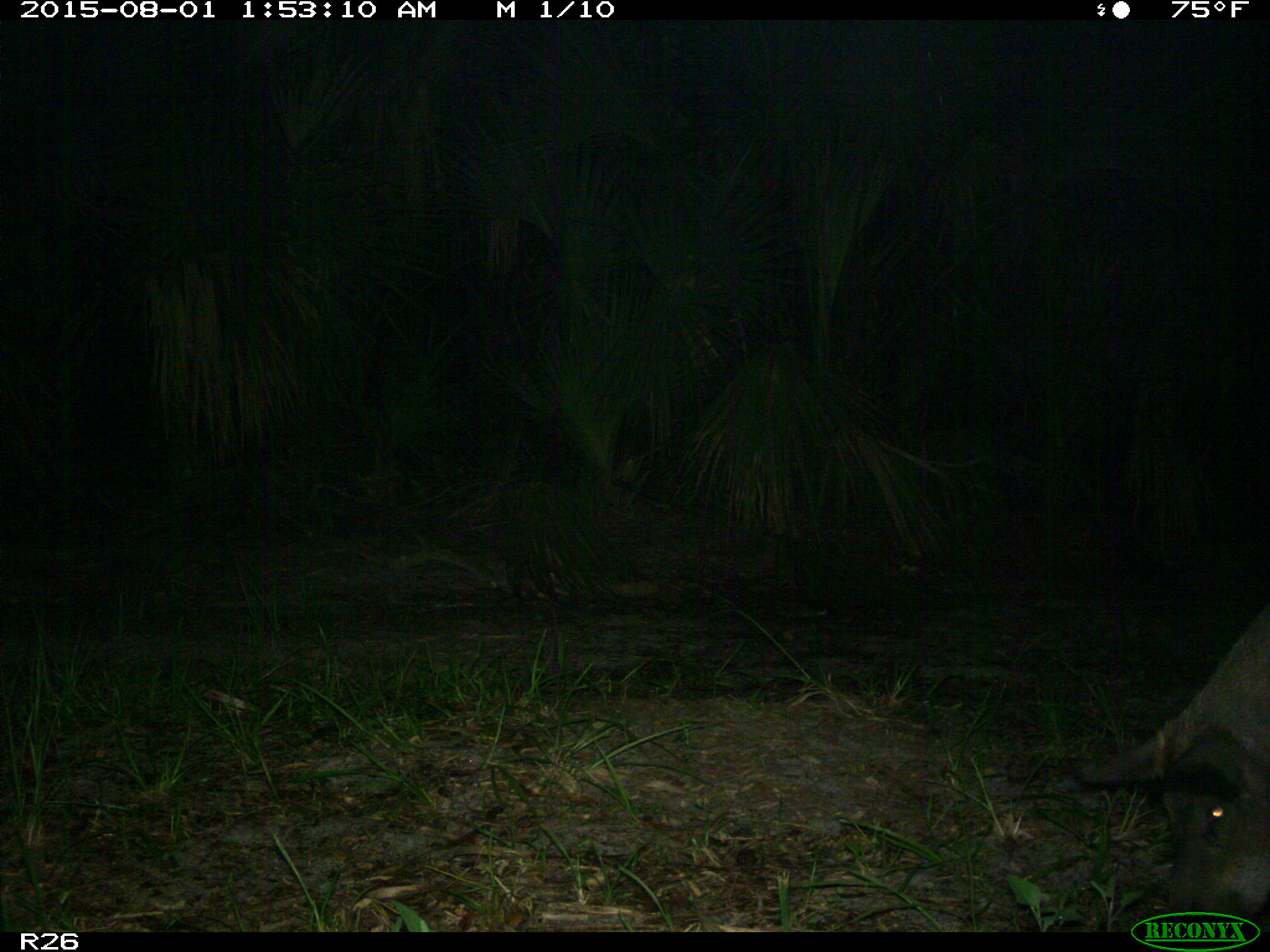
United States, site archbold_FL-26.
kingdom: Animalia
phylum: Chordata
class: Mammalia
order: Artiodactyla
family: Suidae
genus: Sus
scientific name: Sus scrofa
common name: wild boar